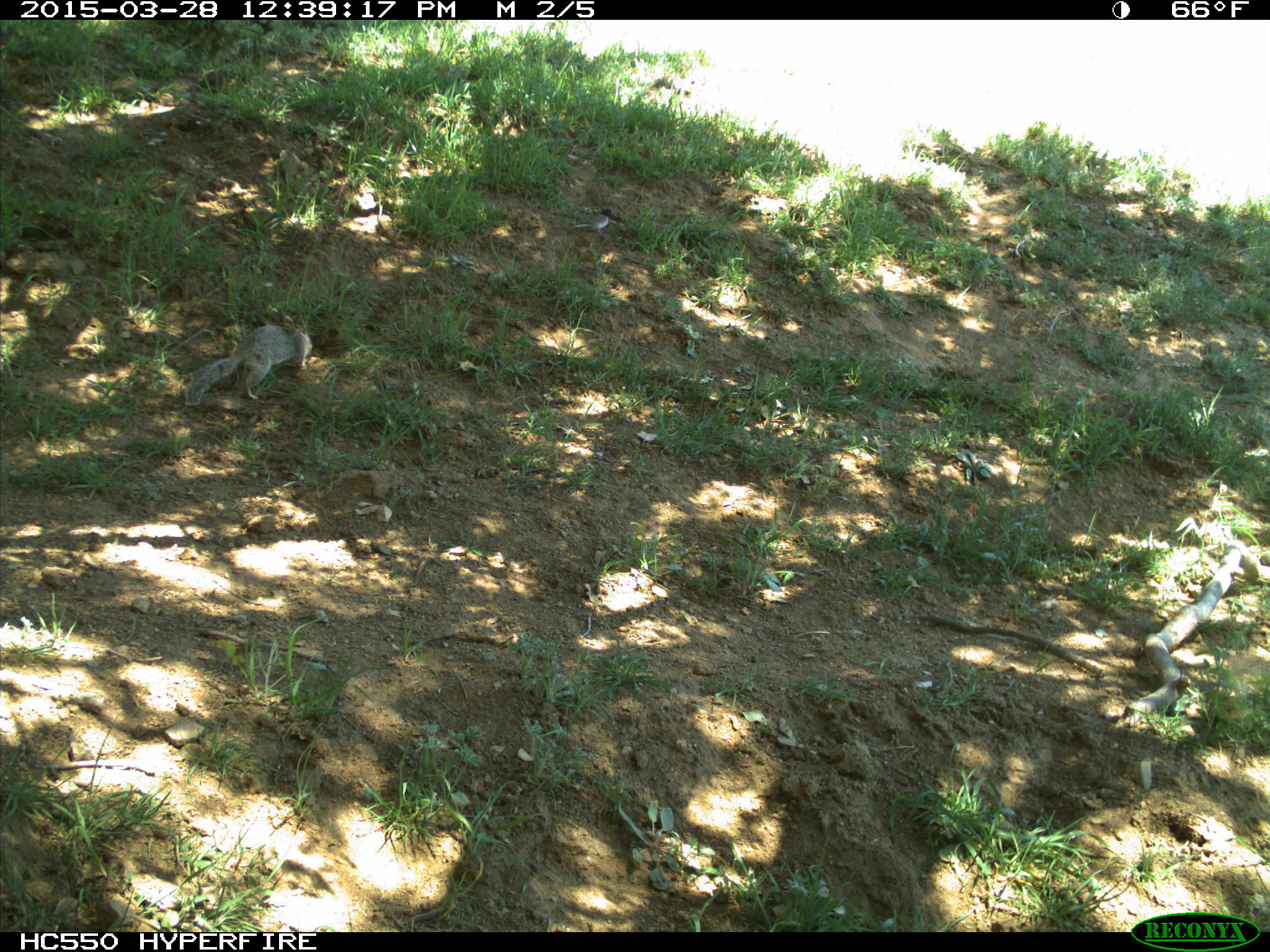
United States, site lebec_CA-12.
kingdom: Animalia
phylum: Chordata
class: Mammalia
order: Rodentia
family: Sciuridae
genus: Otospermophilus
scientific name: Otospermophilus beecheyi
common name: california ground squirrel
Otospermophilus beecheyi (california ground squirrel).